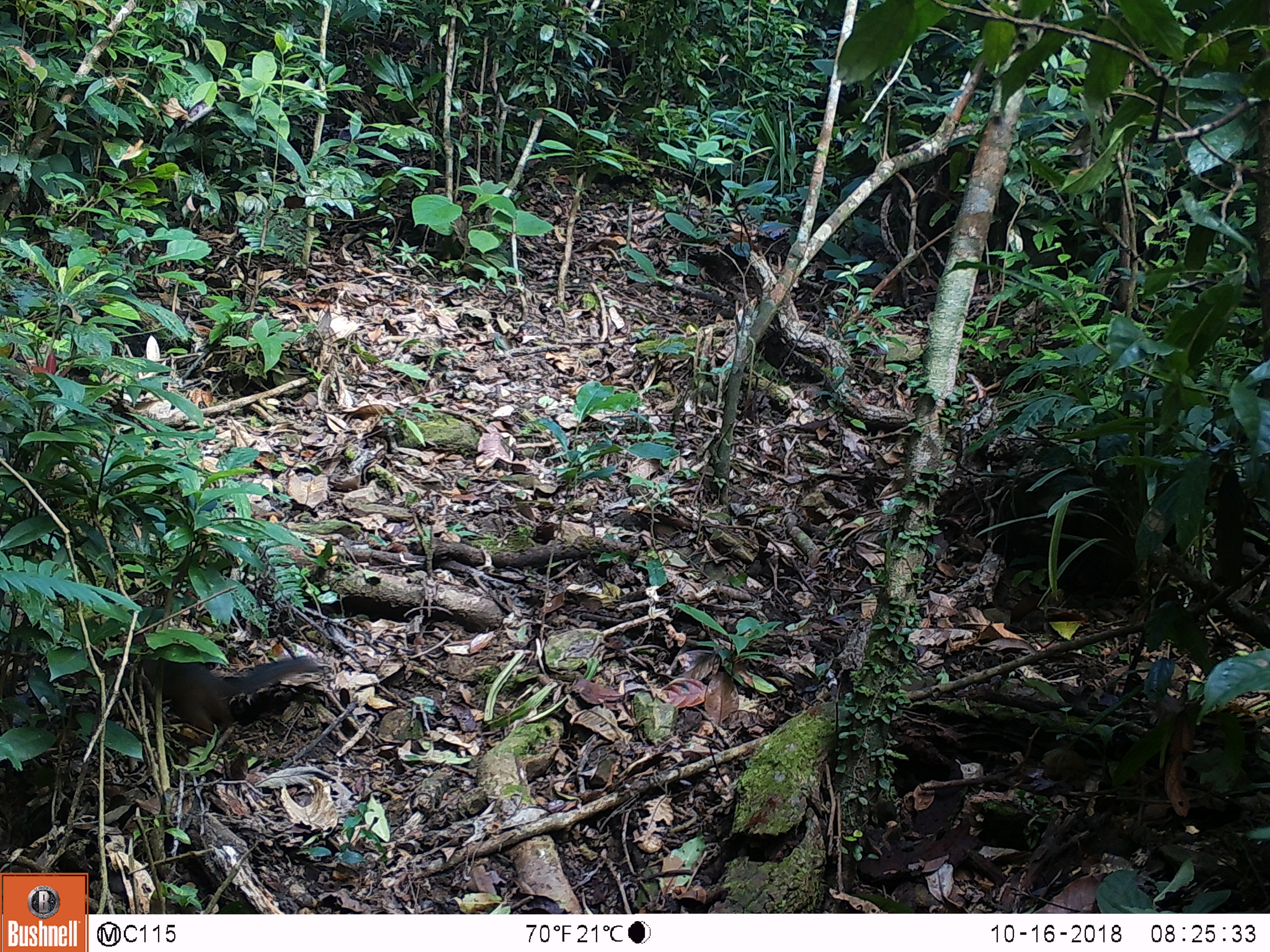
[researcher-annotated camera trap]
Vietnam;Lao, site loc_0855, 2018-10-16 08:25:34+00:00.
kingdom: Animalia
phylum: Chordata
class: Mammalia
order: Rodentia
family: Sciuridae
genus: Dremomys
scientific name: Dremomys rufigenis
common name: red-cheeked squirrel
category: red cheeked squirrel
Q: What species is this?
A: Red cheeked squirrel (red-cheeked squirrel) (Dremomys rufigenis).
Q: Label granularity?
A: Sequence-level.